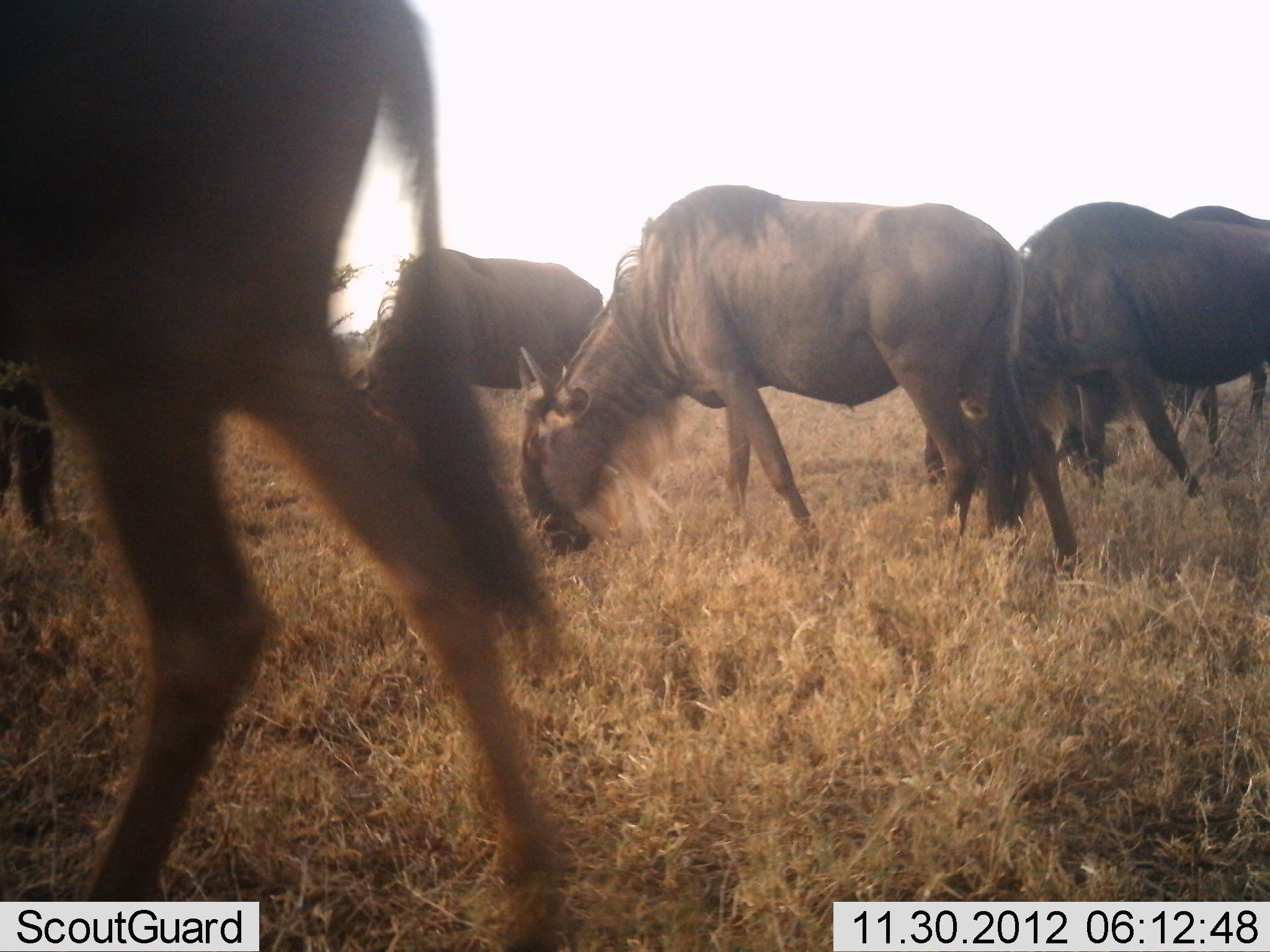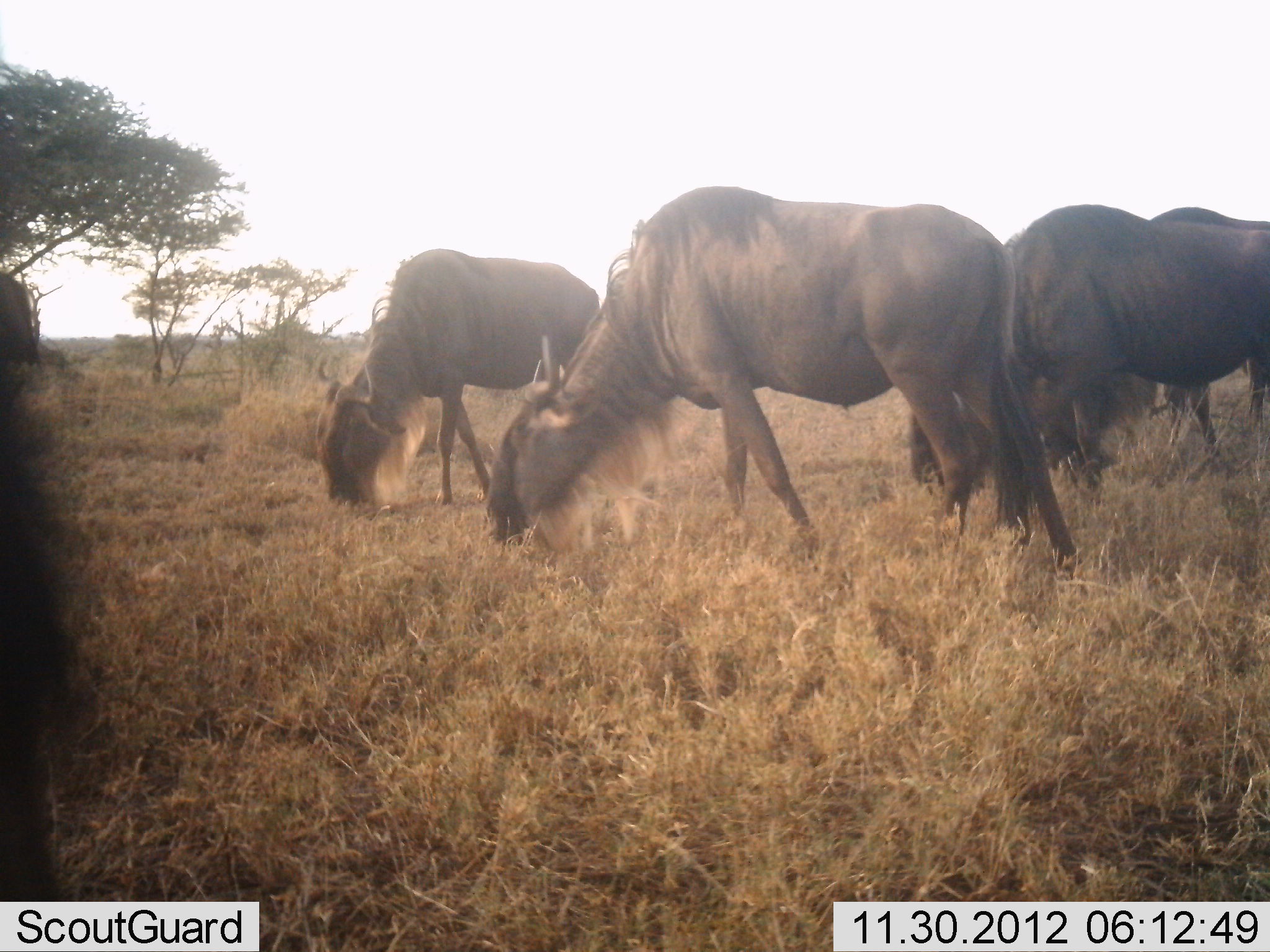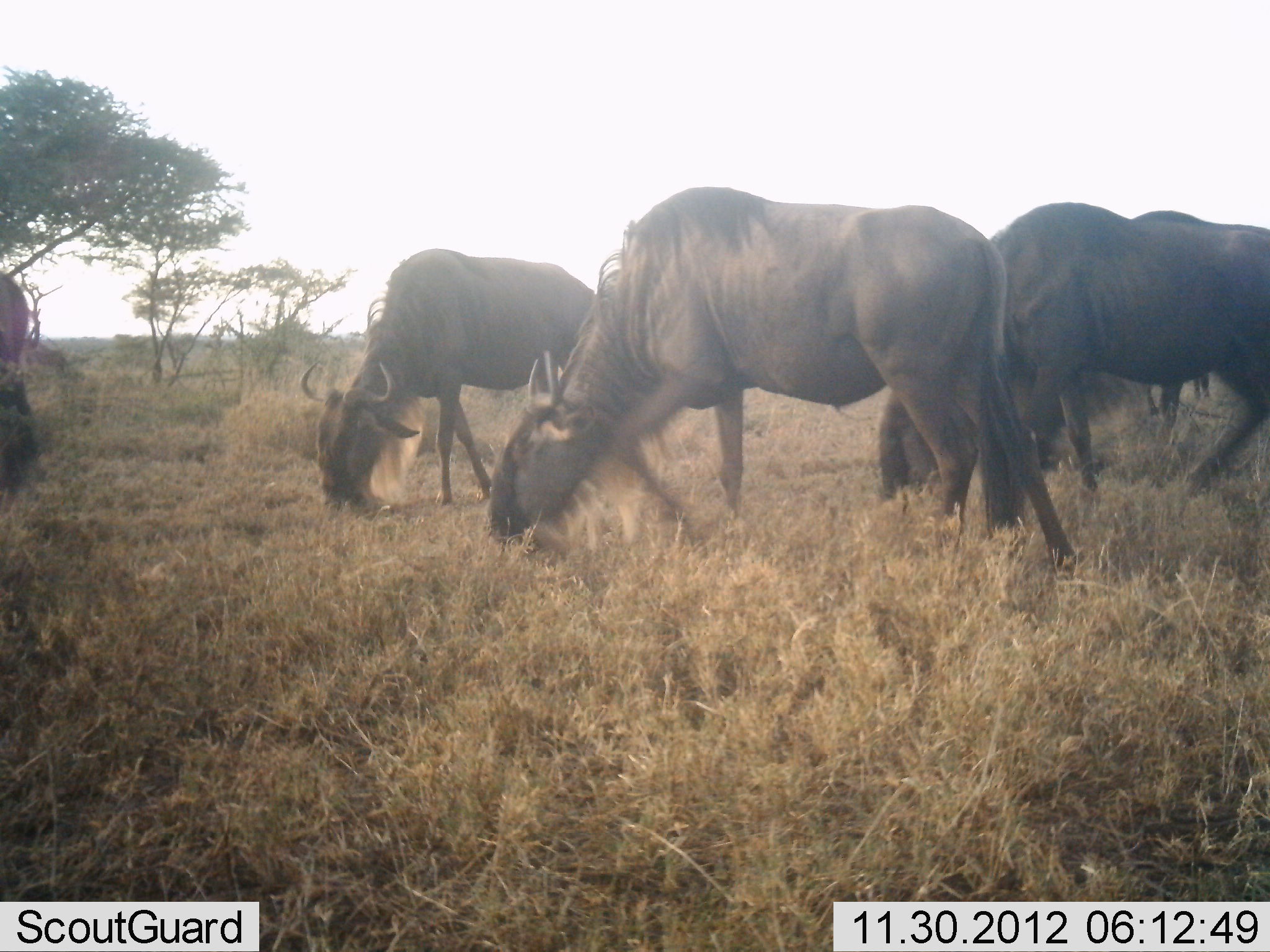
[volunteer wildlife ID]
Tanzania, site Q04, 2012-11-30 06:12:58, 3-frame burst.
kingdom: Animalia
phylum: Chordata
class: Mammalia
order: Artiodactyla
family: Bovidae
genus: Connochaetes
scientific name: Connochaetes taurinus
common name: blue wildebeest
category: wildebeest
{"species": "wildebeest (blue wildebeest) (Connochaetes taurinus)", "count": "5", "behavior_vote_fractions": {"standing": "10%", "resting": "0%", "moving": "50%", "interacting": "0%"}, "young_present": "0%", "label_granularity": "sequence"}